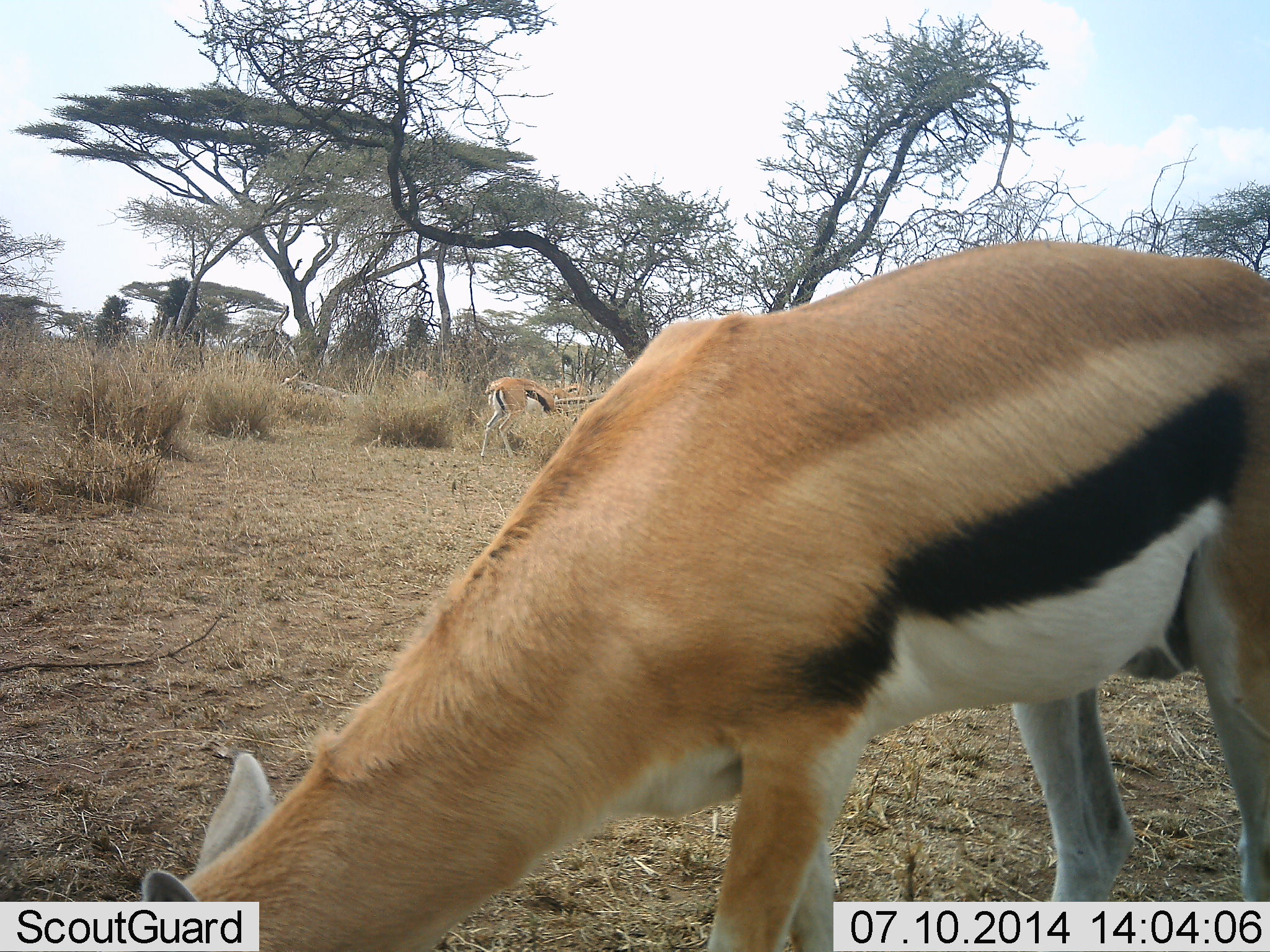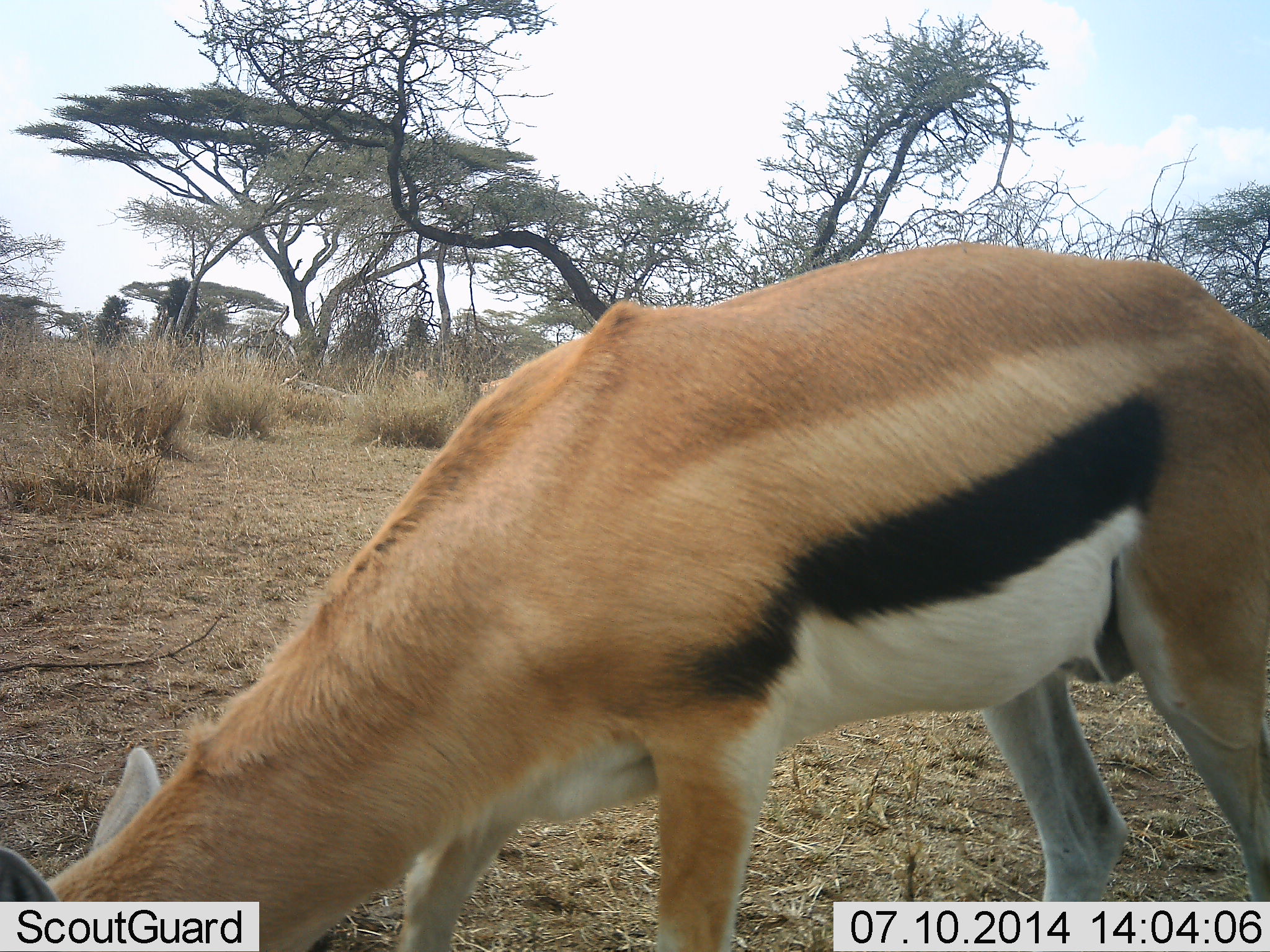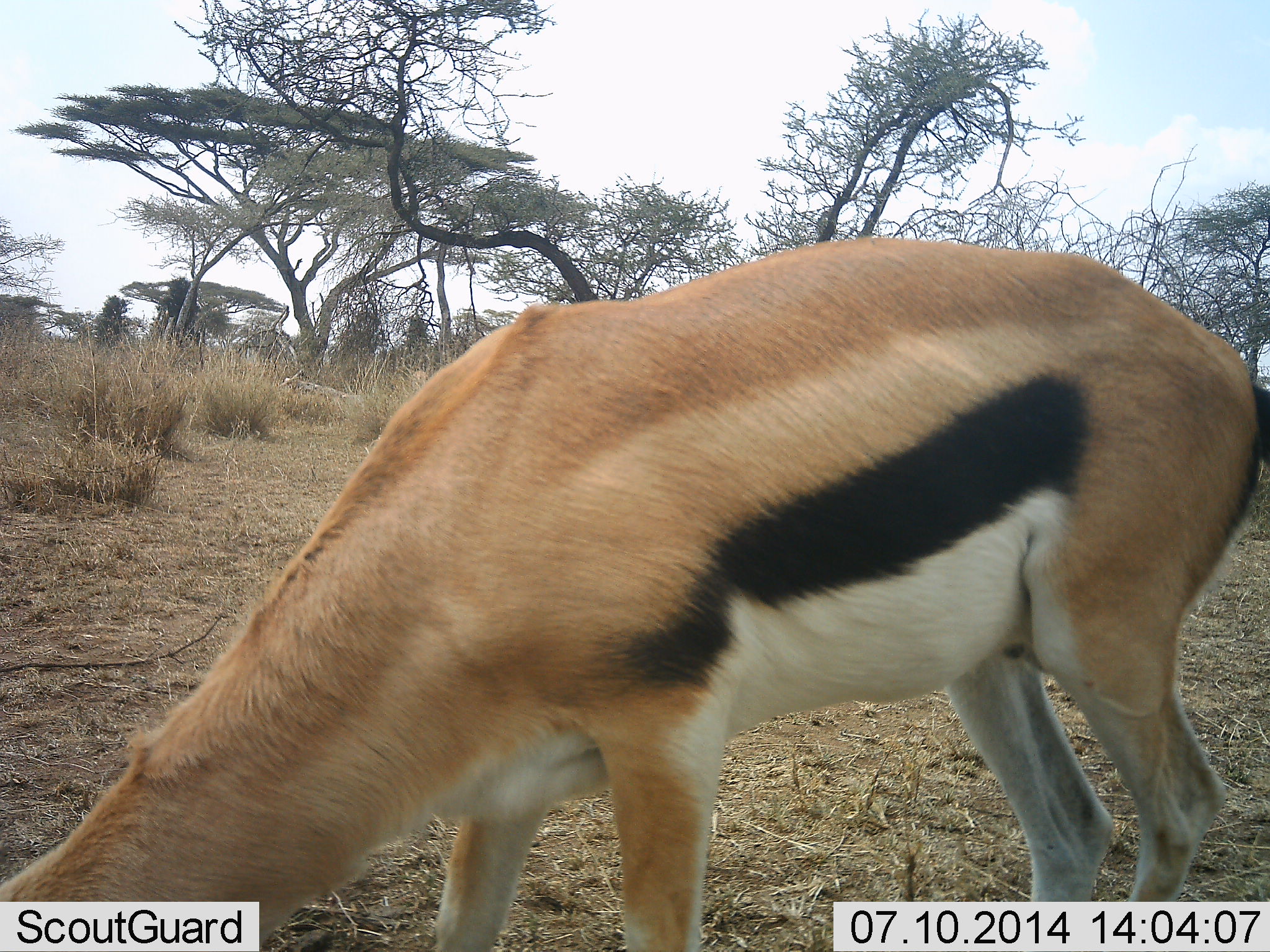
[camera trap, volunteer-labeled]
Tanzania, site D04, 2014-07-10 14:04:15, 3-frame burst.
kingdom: Animalia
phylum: Chordata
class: Mammalia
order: Artiodactyla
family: Bovidae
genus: Eudorcas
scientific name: Eudorcas thomsonii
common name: thomson's gazelle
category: gazellethomsons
Gazellethomsons (thomson's gazelle) (Eudorcas thomsonii), count 2. Behavior (volunteer vote fractions): standing 20%, resting 0%, moving 0%, interacting 0%. Young present (vote fraction): 0%. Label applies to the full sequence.